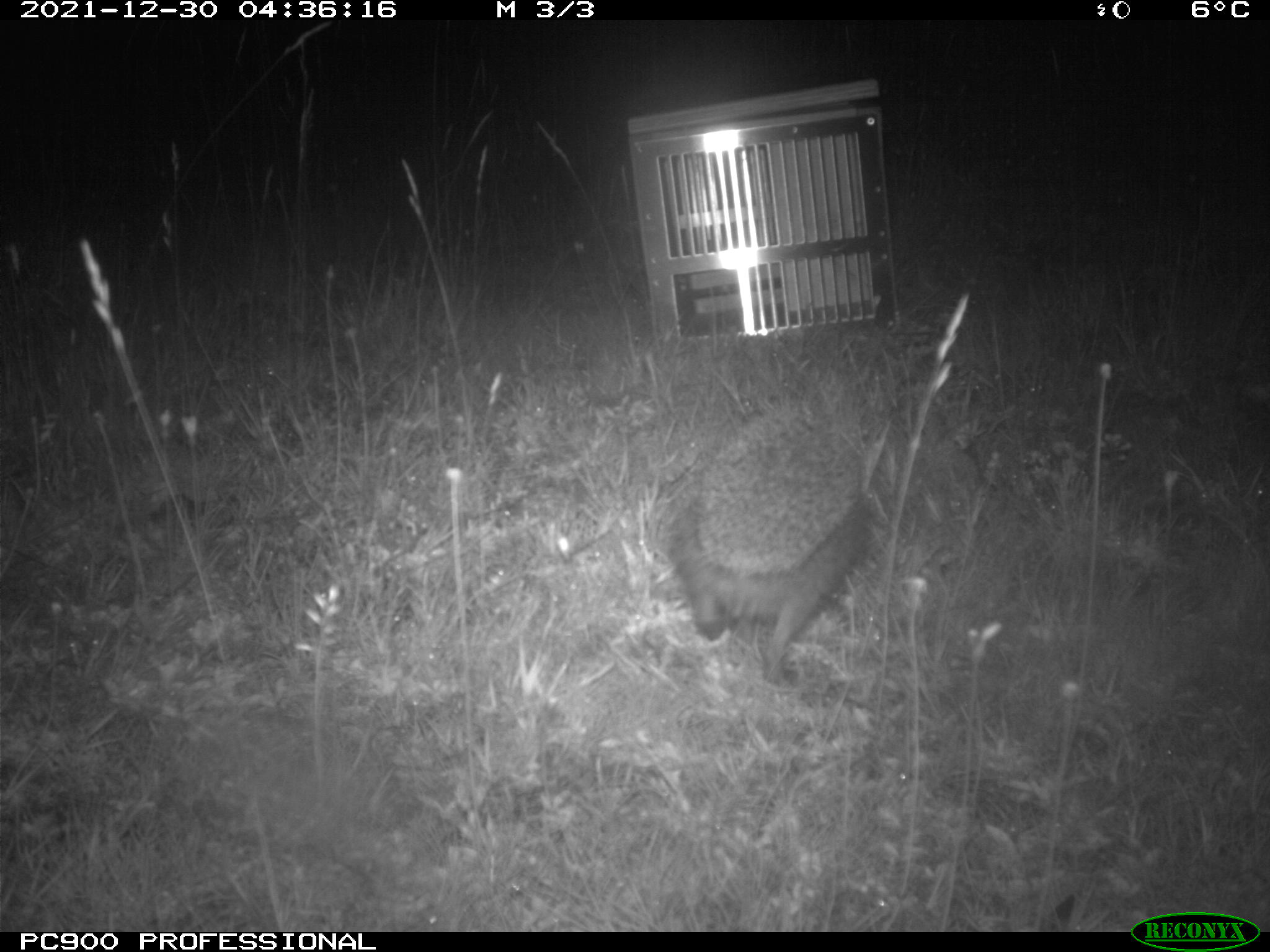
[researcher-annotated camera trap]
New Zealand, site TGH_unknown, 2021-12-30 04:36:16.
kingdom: Animalia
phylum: Chordata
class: Mammalia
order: Eulipotyphla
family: Erinaceidae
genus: Erinaceus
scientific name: Erinaceus europaeus europaeus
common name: european hedgehog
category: hedgehog